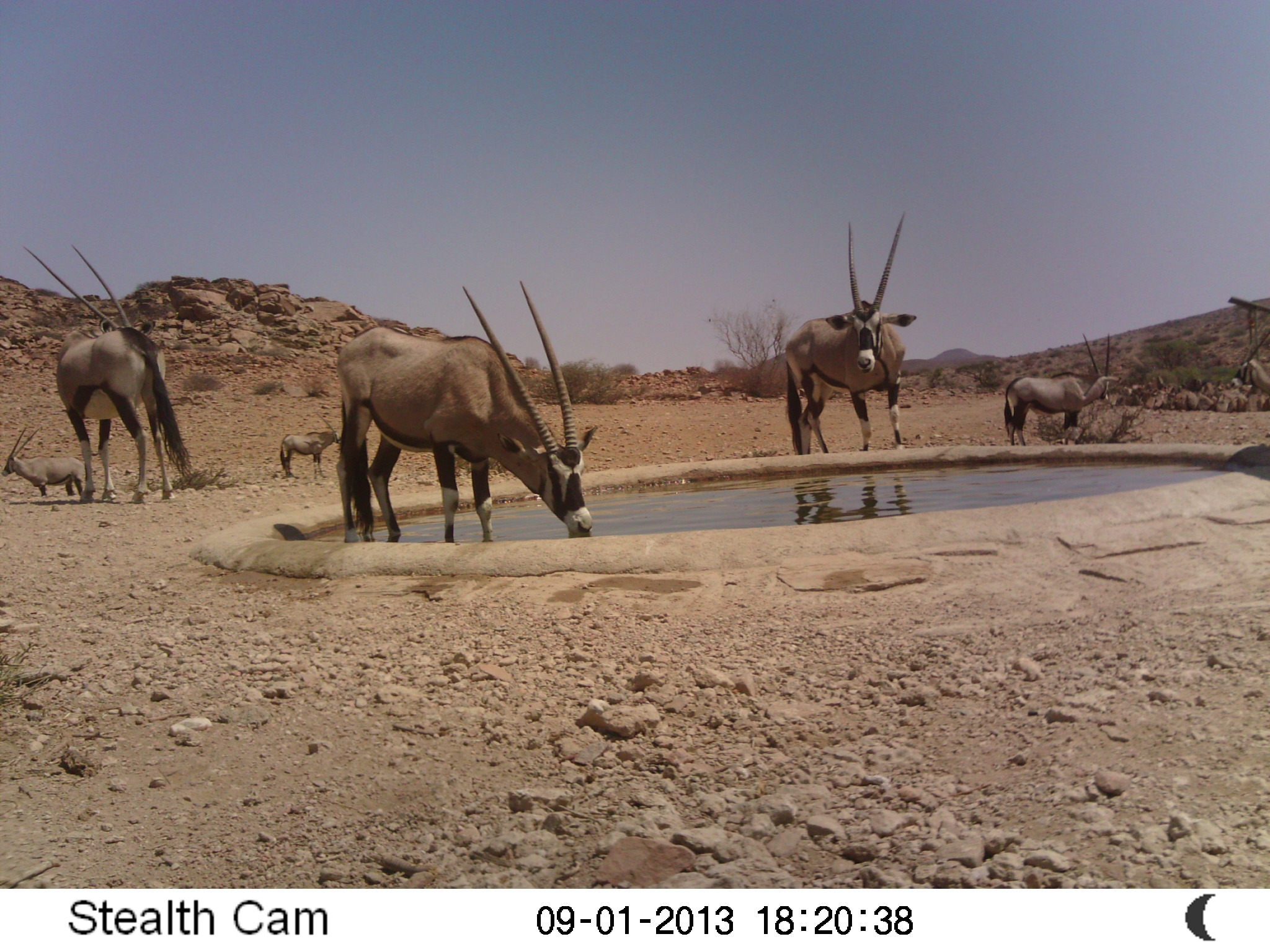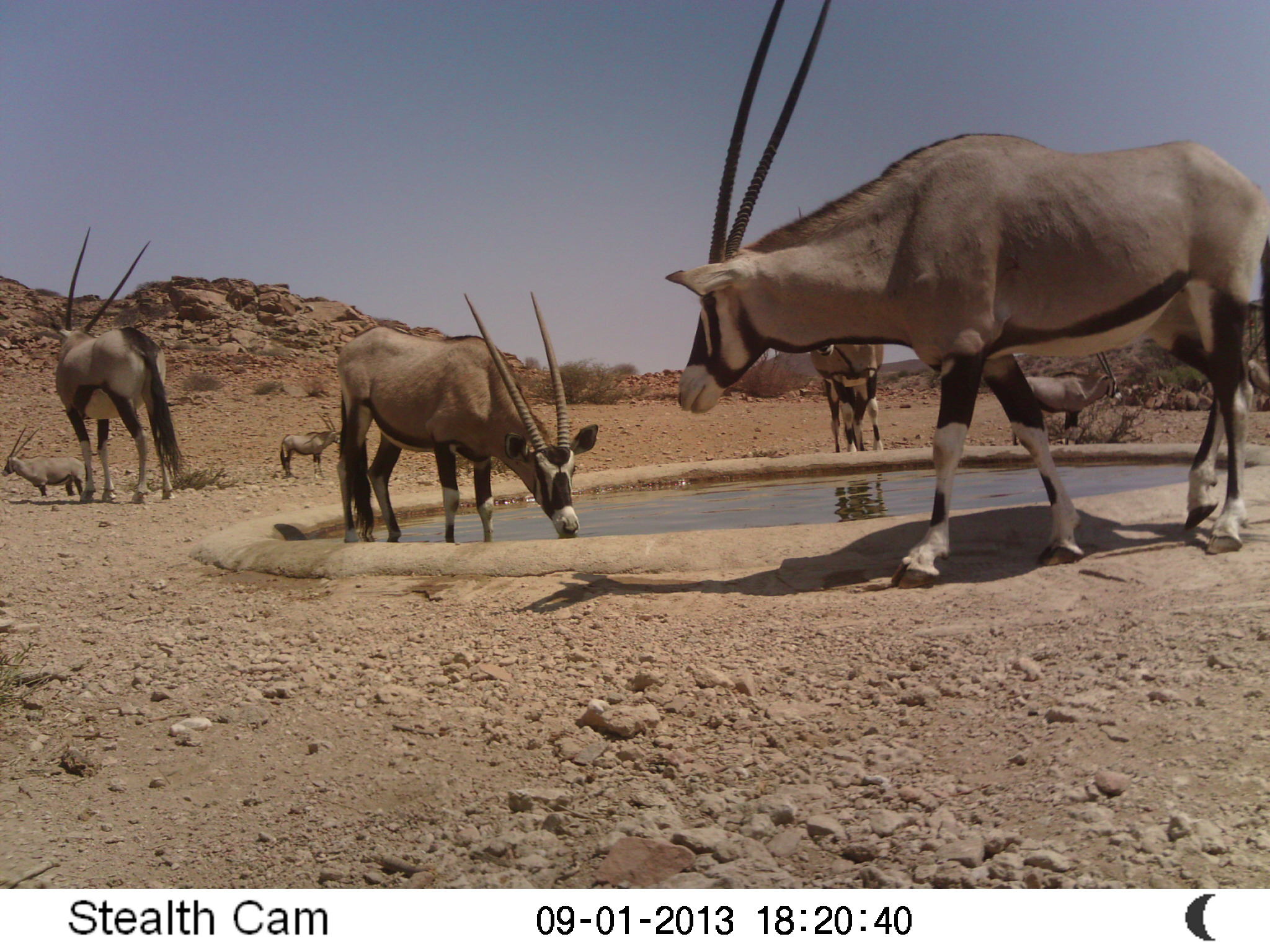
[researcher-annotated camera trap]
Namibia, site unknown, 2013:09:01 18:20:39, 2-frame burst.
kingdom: Animalia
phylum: Chordata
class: Mammalia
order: Artiodactyla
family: Bovidae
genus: Oryx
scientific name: Oryx gazella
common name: gemsbok